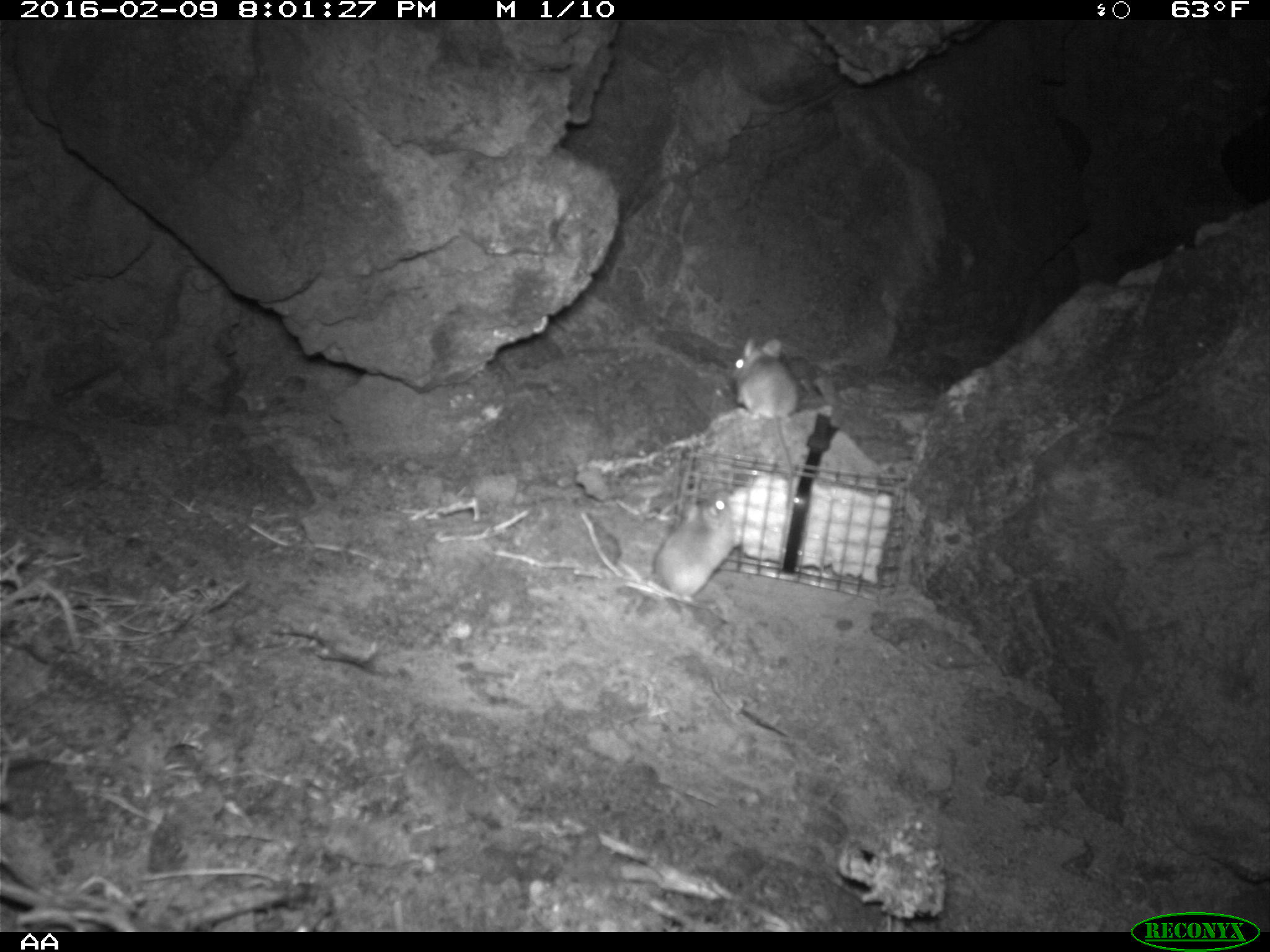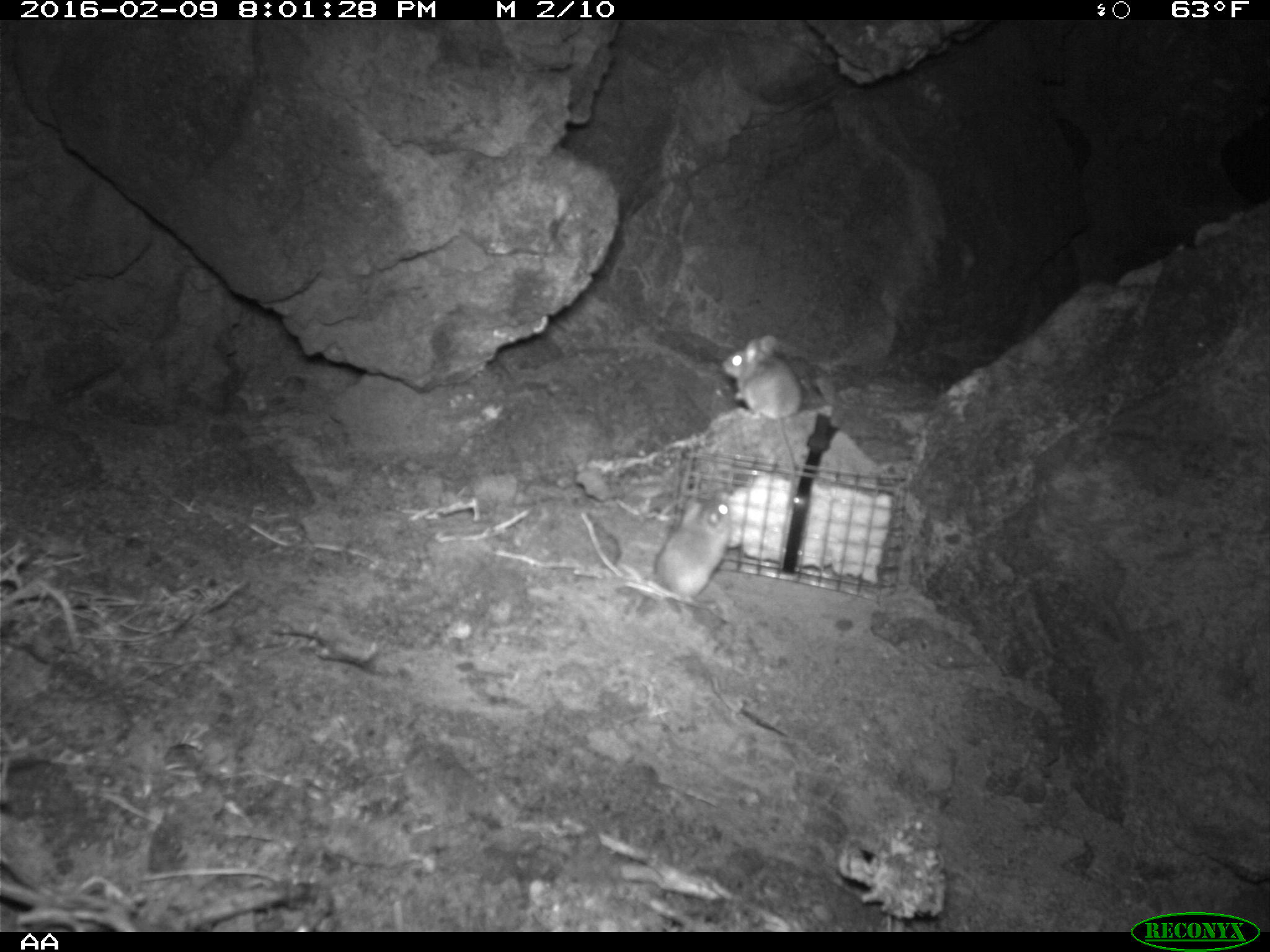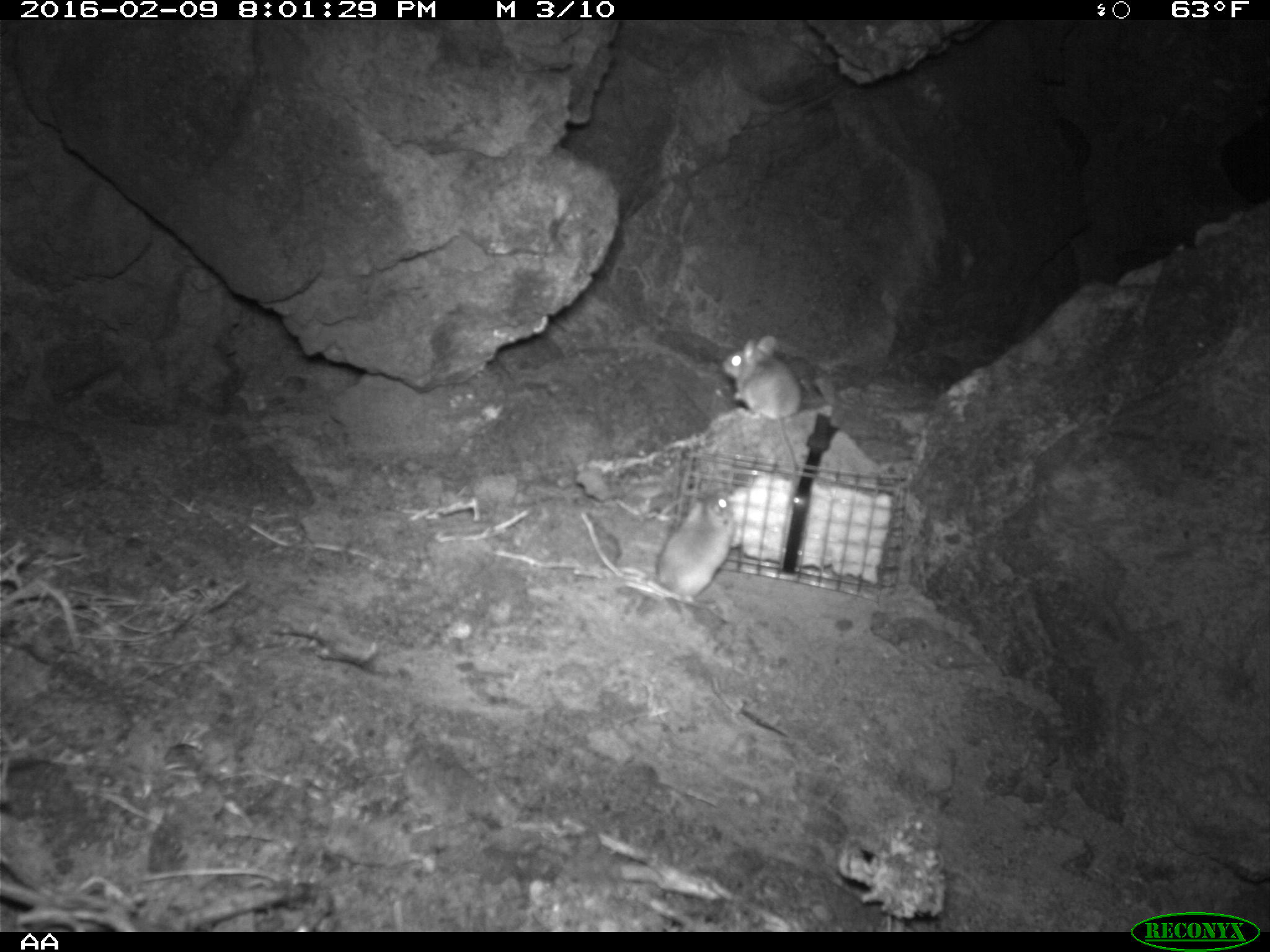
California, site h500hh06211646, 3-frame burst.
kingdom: Animalia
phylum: Chordata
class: Mammalia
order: Rodentia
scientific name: Rodentia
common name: rodent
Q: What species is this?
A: Rodent (Rodentia).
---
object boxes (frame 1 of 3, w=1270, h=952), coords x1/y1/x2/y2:
rodent: 732/336/801/508; 650/490/740/602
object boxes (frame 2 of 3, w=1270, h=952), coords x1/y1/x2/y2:
rodent: 724/336/811/472; 653/494/730/604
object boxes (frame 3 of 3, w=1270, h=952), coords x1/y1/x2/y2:
rodent: 722/335/801/474; 657/491/735/609